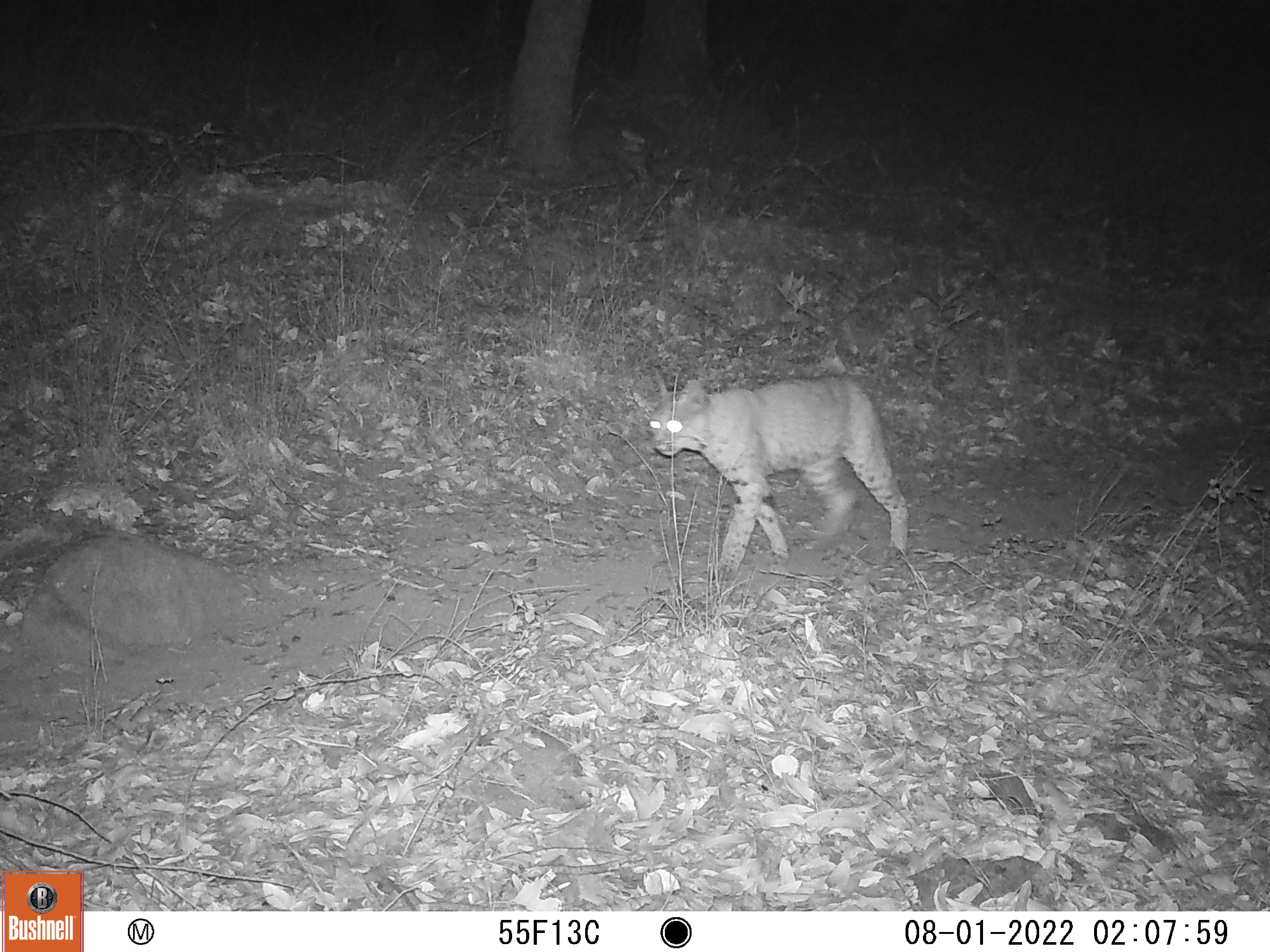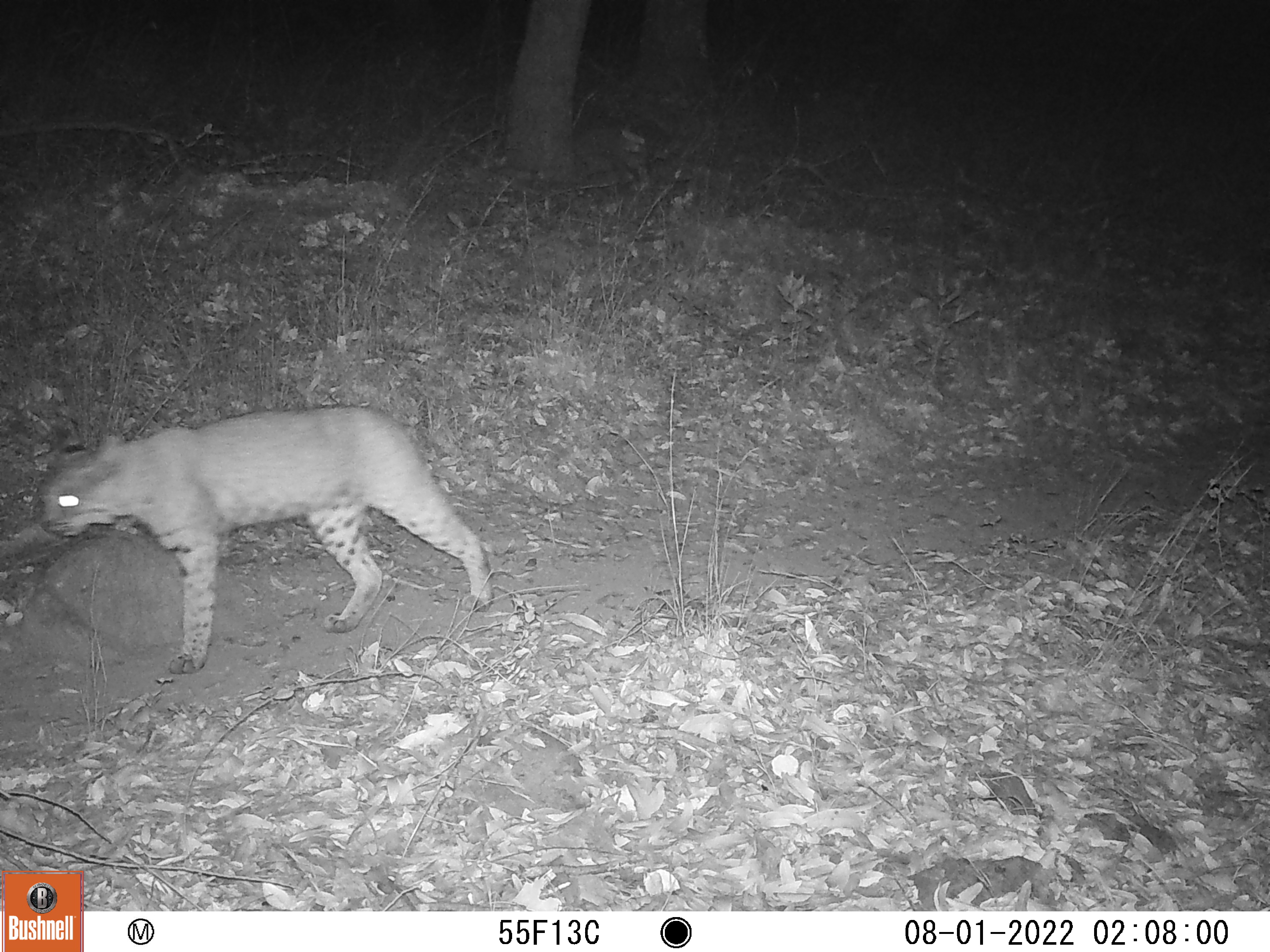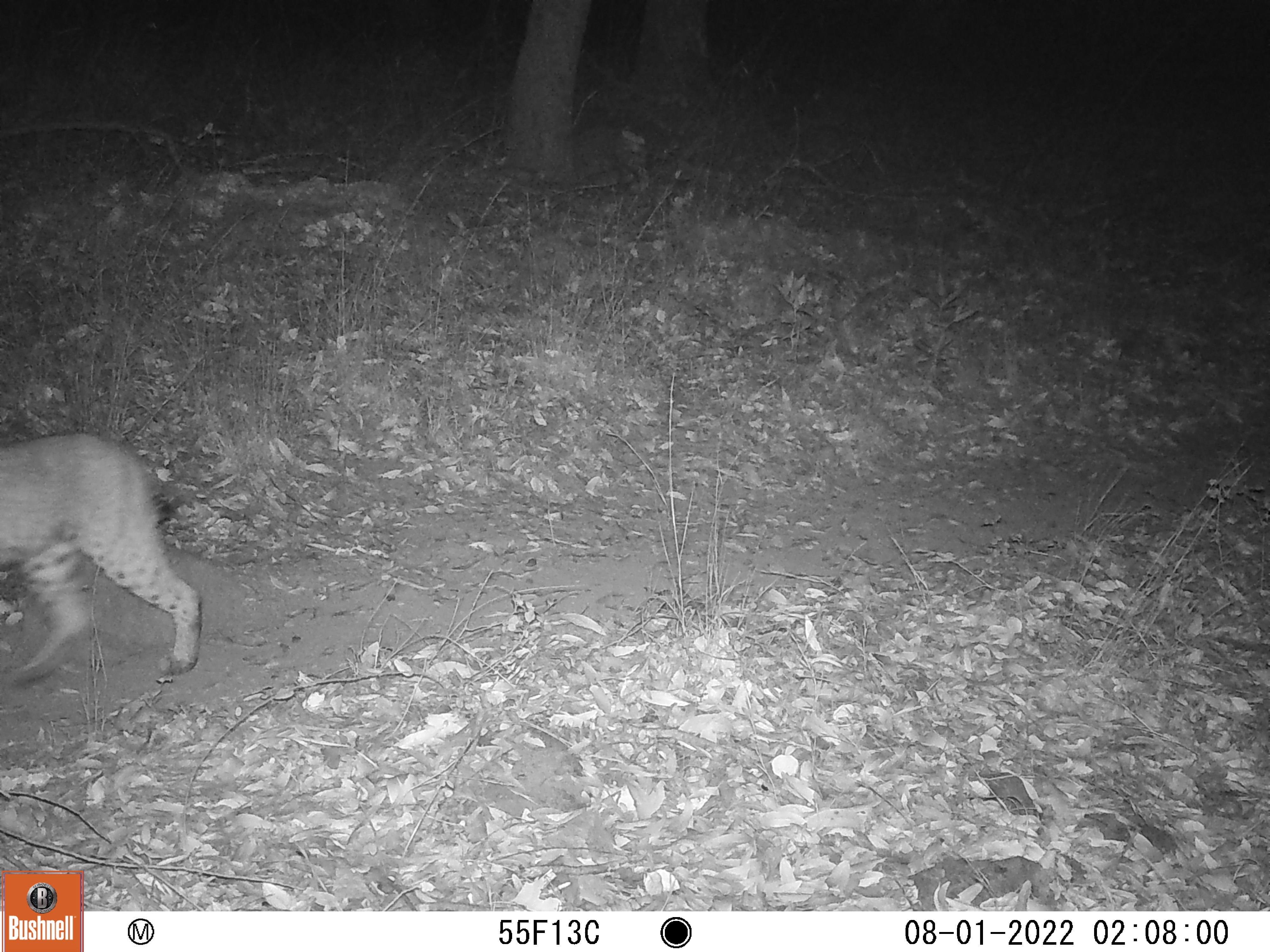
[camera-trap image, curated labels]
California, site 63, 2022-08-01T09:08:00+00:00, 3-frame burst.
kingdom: Animalia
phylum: Chordata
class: Mammalia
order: Carnivora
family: Felidae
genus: Lynx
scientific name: Lynx rufus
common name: bobcat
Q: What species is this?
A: Bobcat (Lynx rufus).